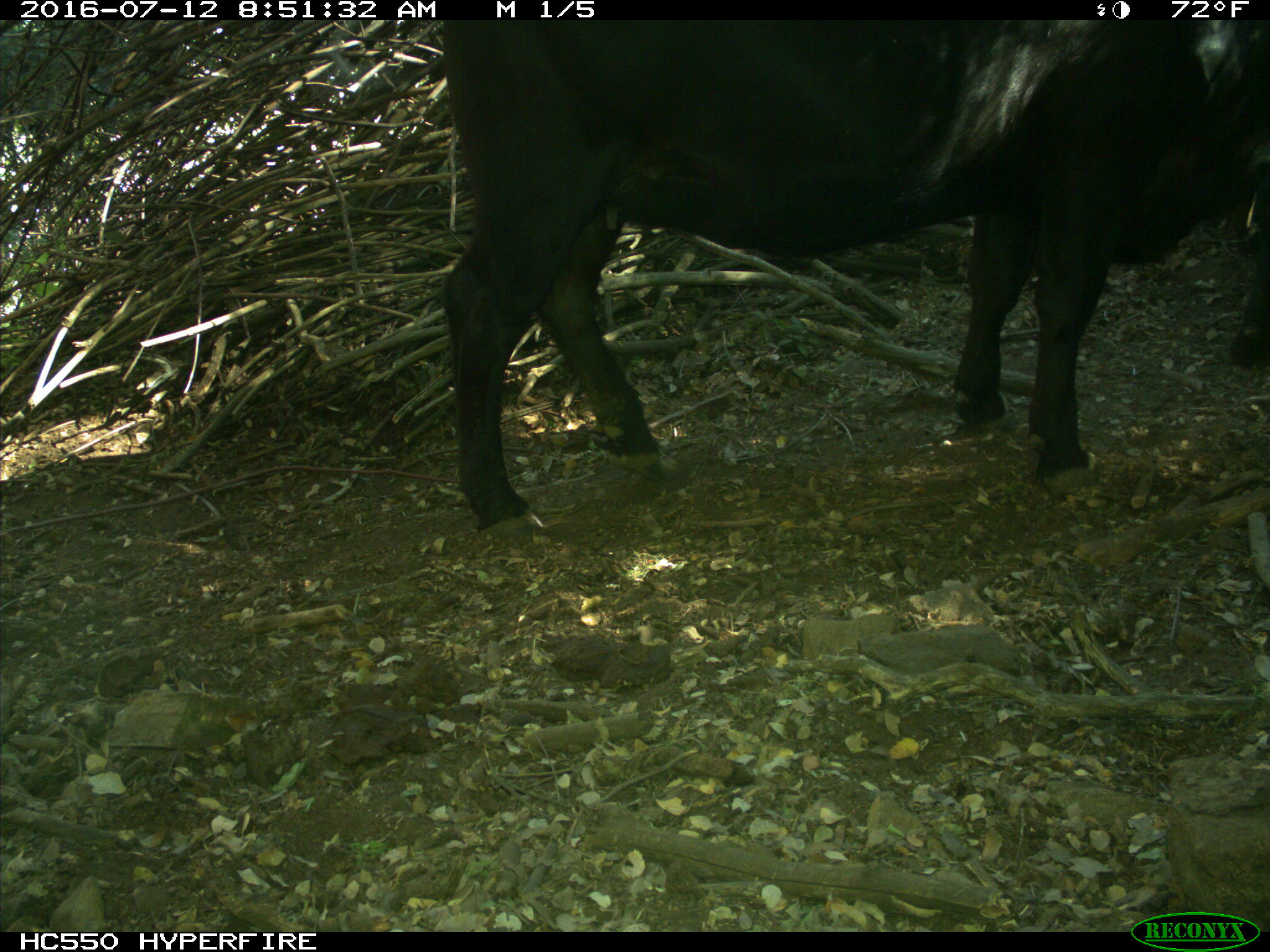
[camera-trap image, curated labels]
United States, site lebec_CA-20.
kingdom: Animalia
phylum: Chordata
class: Mammalia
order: Artiodactyla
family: Bovidae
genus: Bos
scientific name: Bos taurus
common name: domestic cow